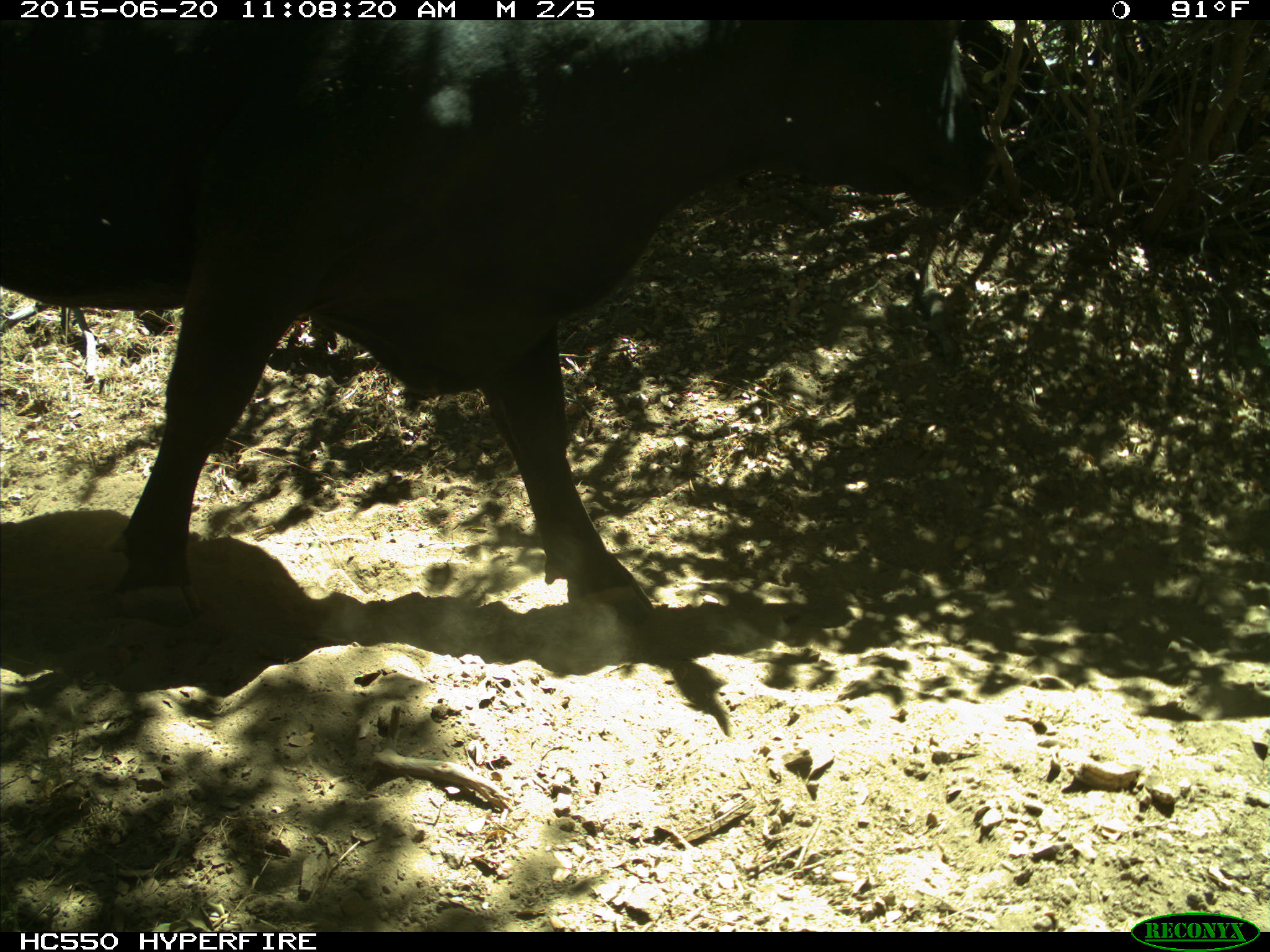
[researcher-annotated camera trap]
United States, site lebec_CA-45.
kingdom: Animalia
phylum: Chordata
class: Mammalia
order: Artiodactyla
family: Bovidae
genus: Bos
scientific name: Bos taurus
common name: domestic cow